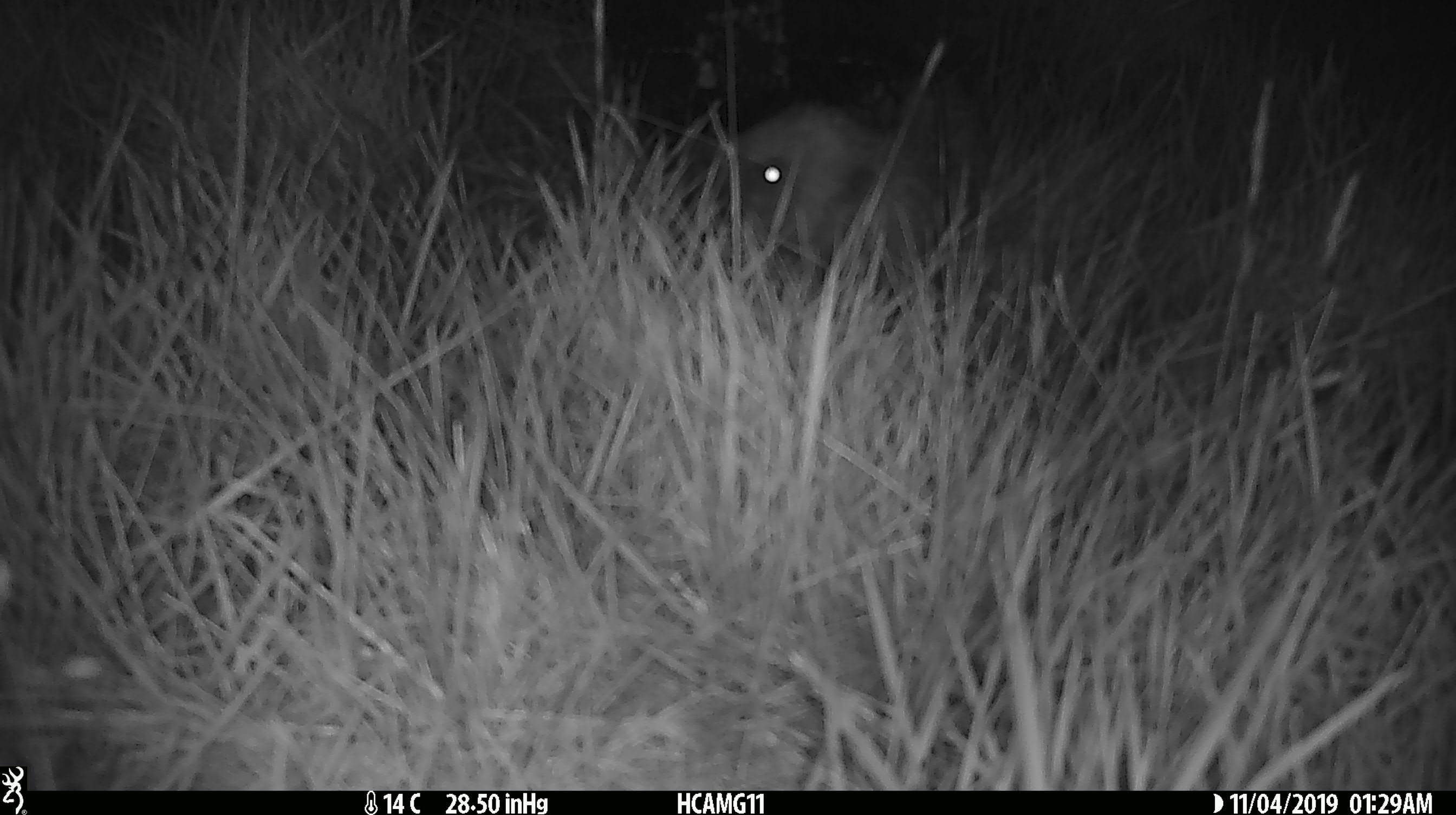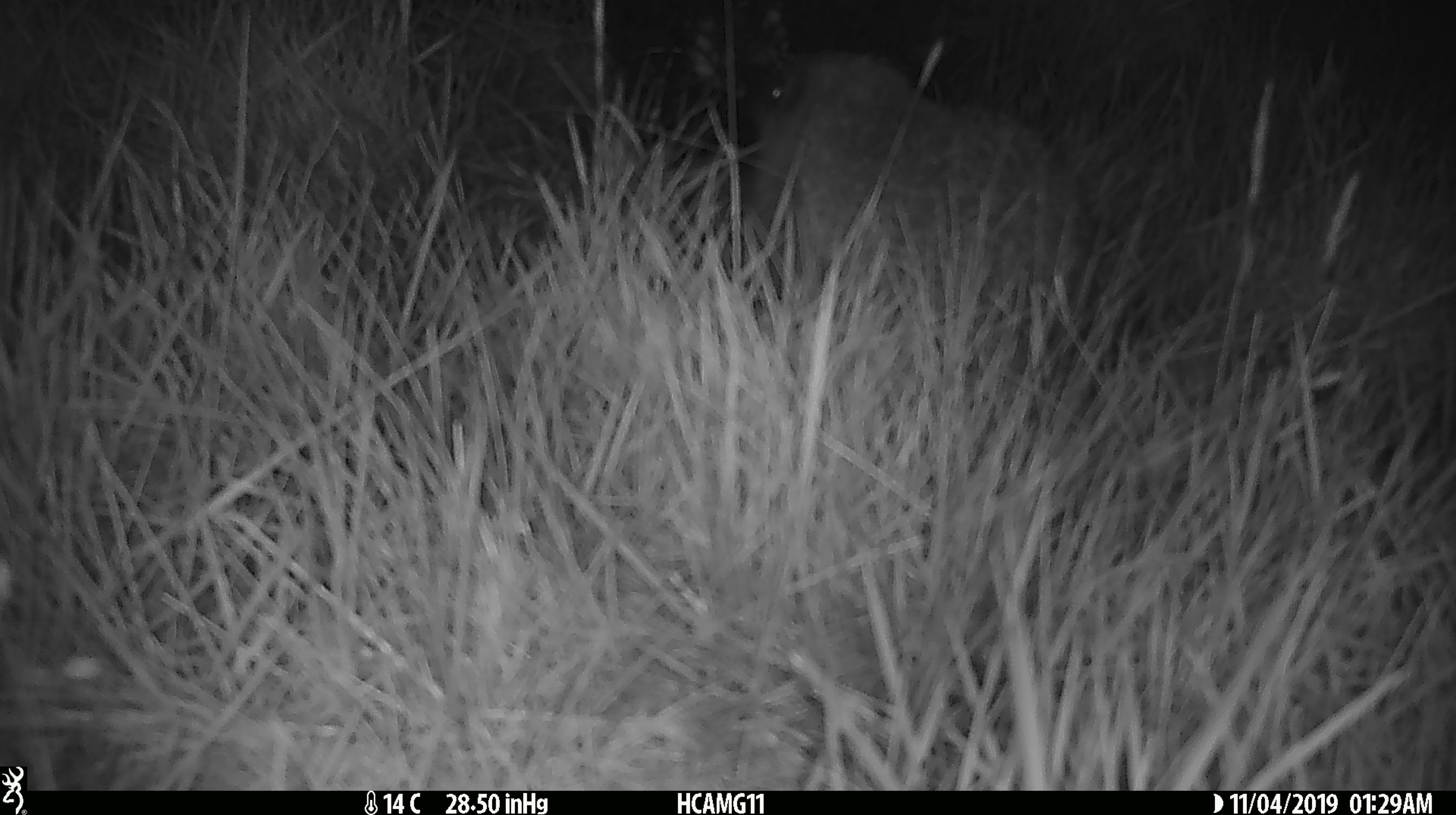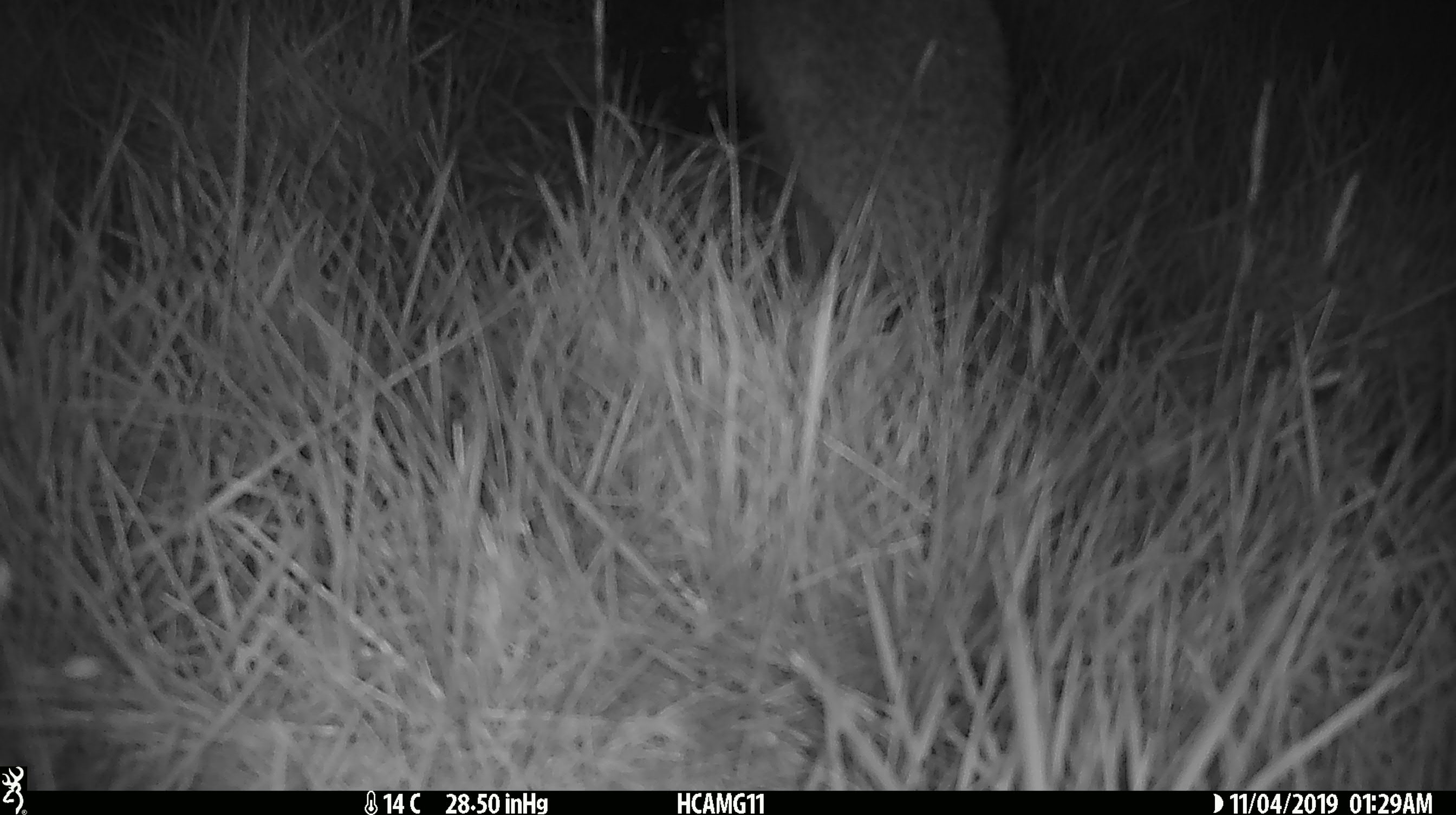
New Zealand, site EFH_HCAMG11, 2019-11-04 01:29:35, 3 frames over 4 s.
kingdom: Animalia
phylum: Chordata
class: Mammalia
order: Eulipotyphla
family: Erinaceidae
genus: Erinaceus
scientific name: Erinaceus europaeus europaeus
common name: european hedgehog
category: hedgehog